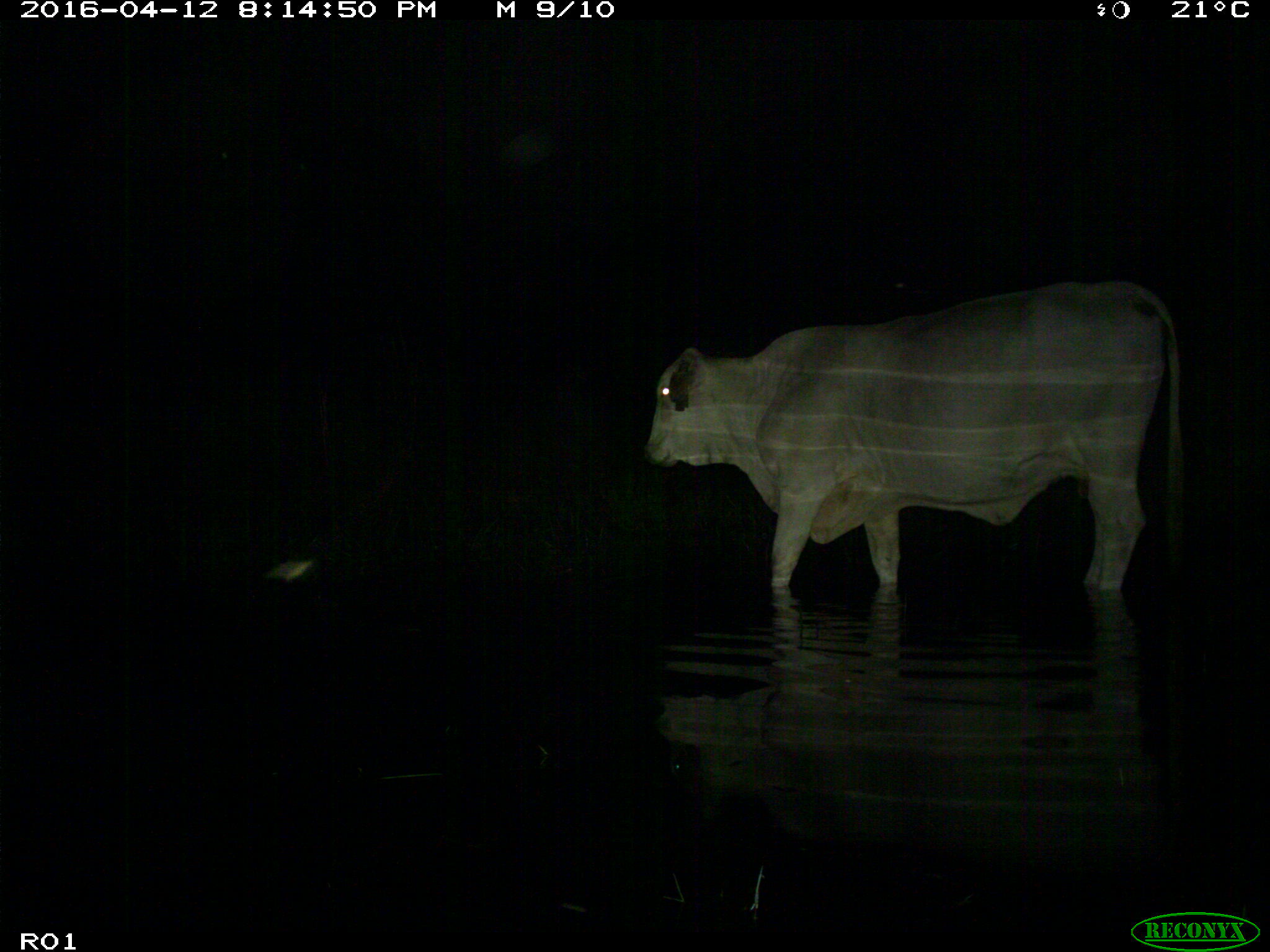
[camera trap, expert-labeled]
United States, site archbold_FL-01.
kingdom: Animalia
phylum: Chordata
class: Mammalia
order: Artiodactyla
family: Bovidae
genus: Bos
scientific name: Bos taurus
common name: domestic cow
Bos taurus (domestic cow).